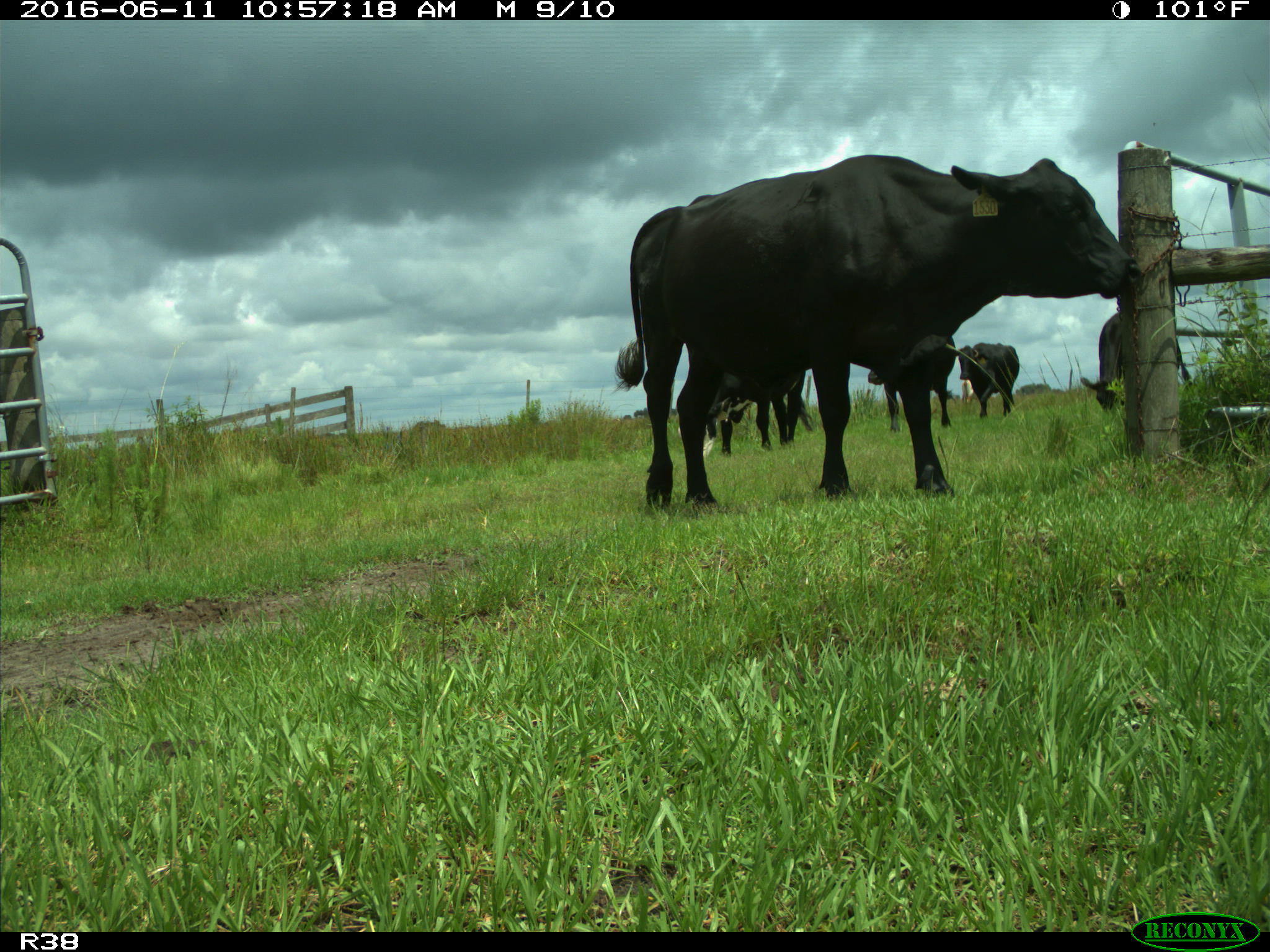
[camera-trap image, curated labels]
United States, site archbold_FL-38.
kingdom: Animalia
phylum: Chordata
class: Mammalia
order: Artiodactyla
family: Bovidae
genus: Bos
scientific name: Bos taurus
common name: domestic cow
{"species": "Bos taurus (domestic cow)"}